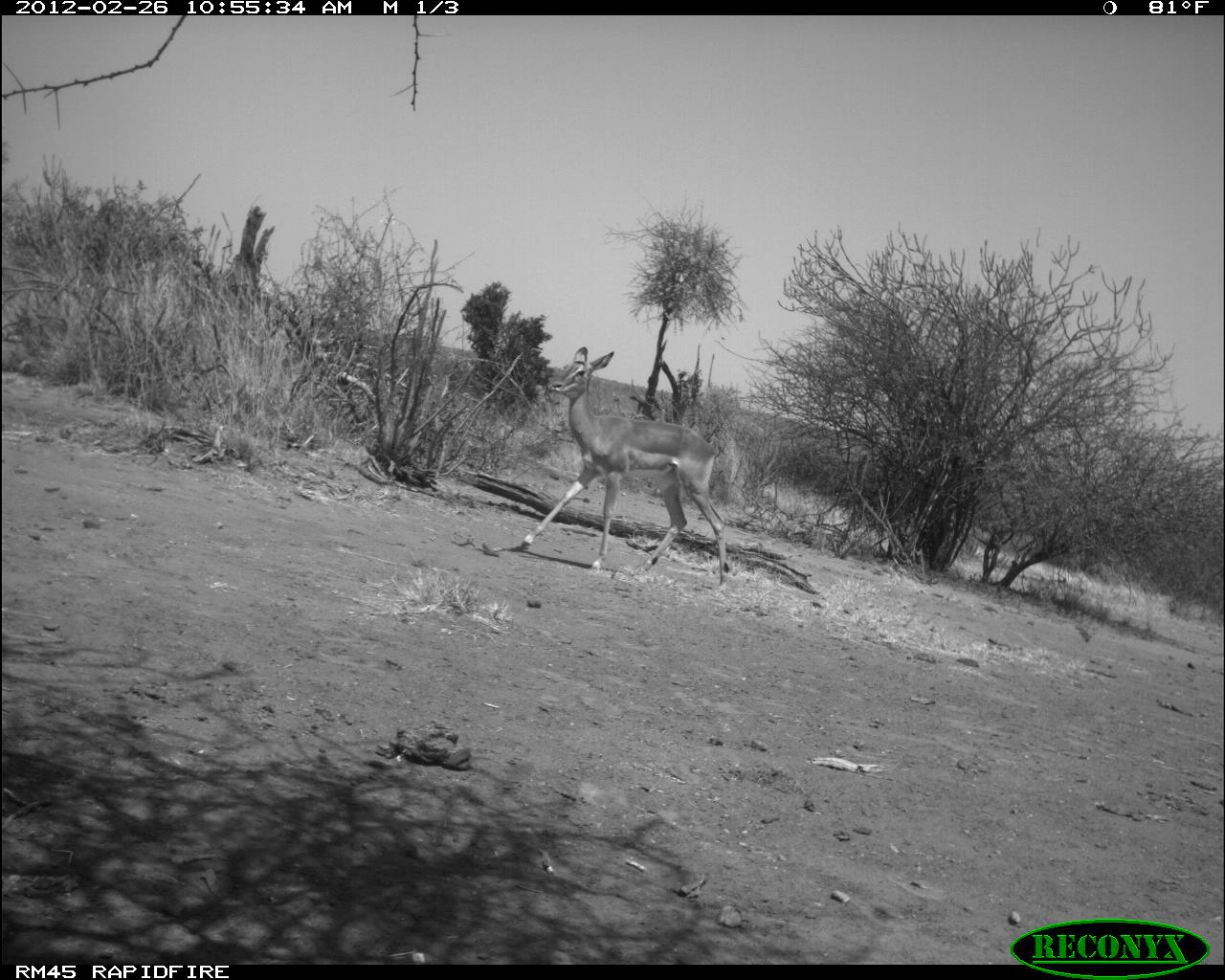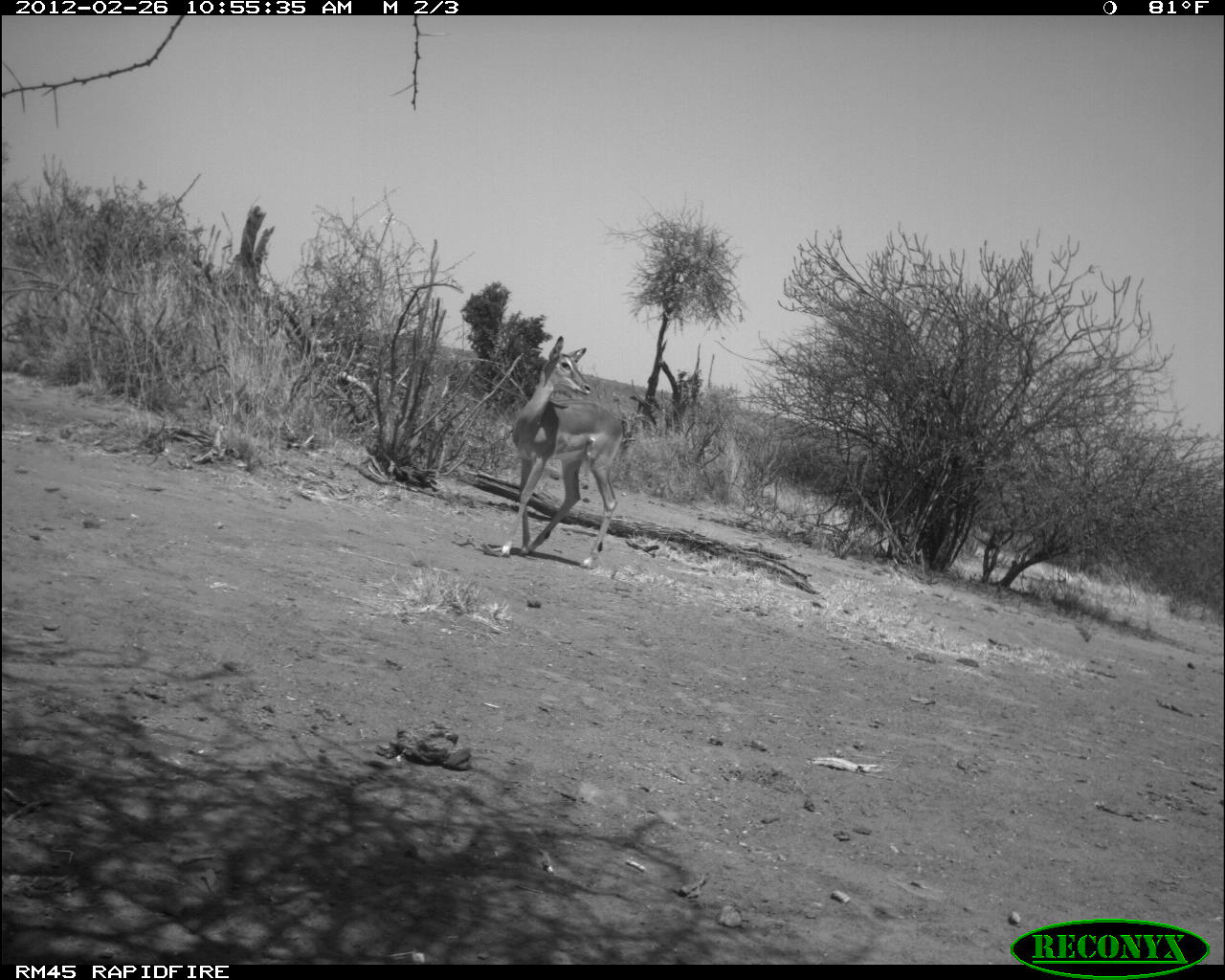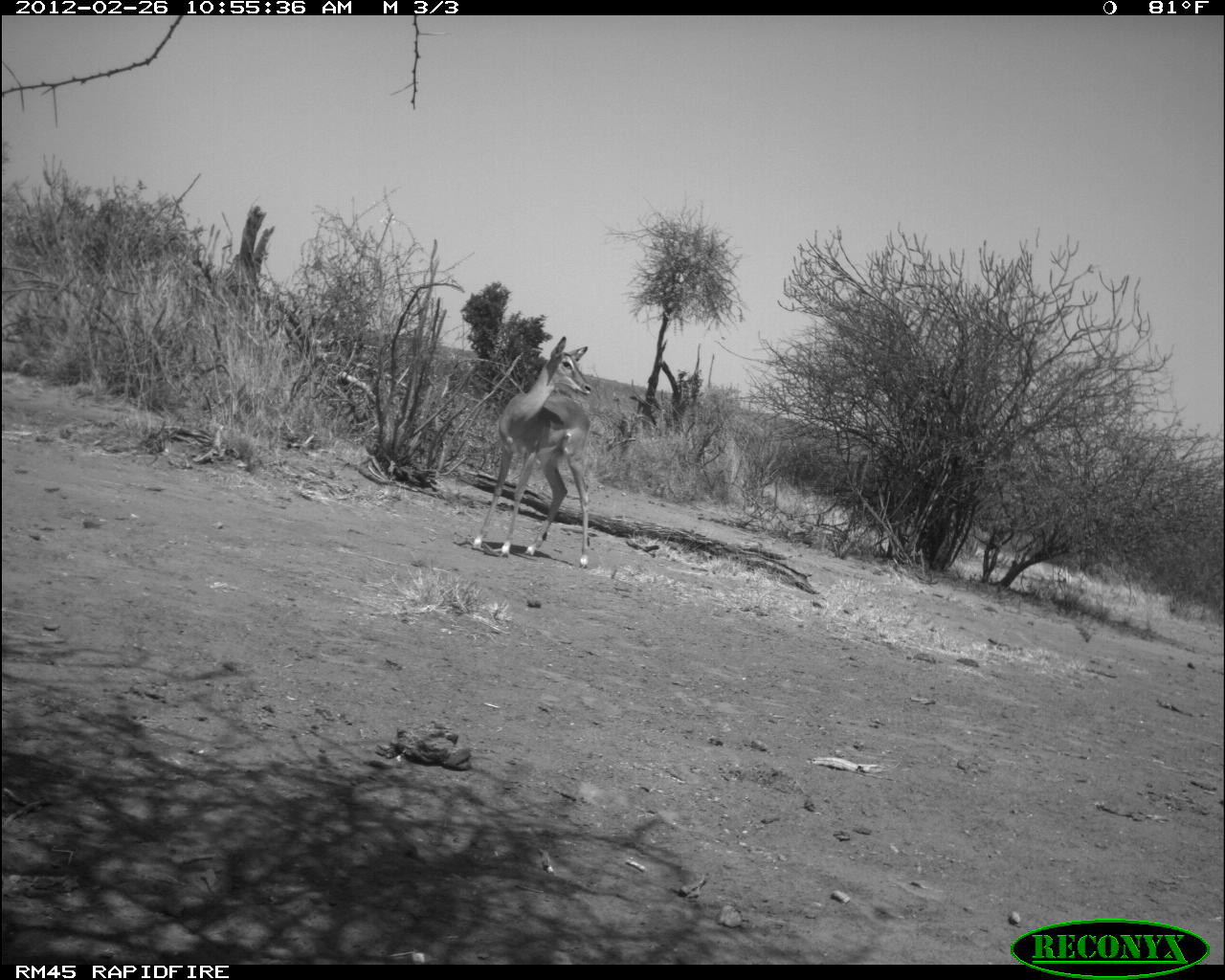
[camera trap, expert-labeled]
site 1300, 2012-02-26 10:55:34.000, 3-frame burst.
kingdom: Animalia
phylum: Chordata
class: Mammalia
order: Artiodactyla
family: Bovidae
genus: Aepyceros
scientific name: Aepyceros melampus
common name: impala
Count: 1.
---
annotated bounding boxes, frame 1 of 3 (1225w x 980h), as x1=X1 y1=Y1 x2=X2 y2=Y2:
aepyceros melampus: x1=519 y1=346 x2=730 y2=592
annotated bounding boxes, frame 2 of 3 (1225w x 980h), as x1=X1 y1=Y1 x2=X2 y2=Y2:
aepyceros melampus: x1=498 y1=335 x2=624 y2=570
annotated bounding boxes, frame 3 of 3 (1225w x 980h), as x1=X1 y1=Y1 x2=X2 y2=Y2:
aepyceros melampus: x1=469 y1=335 x2=591 y2=568